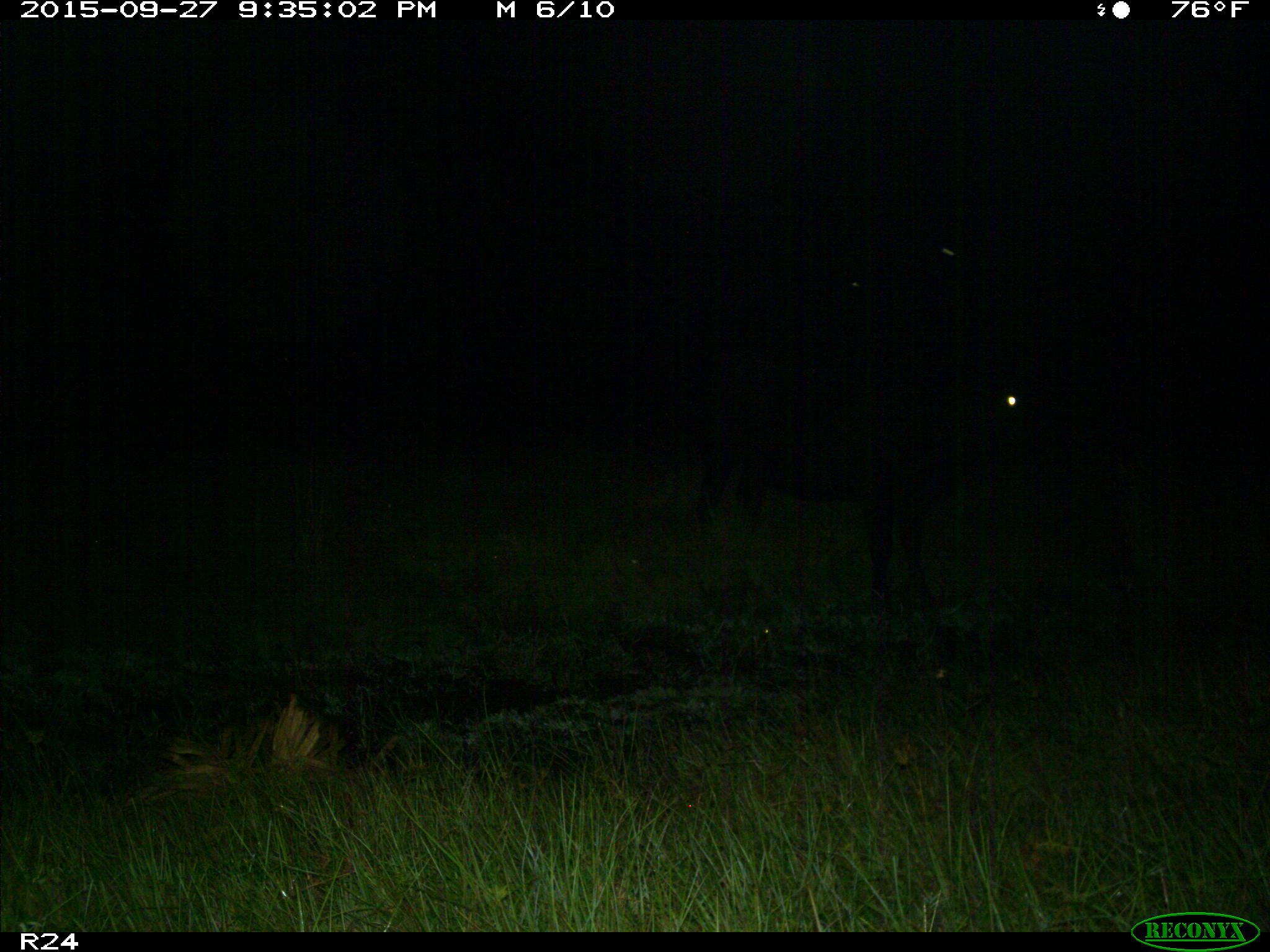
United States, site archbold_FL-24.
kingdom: Animalia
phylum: Chordata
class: Mammalia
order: Artiodactyla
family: Bovidae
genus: Bos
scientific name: Bos taurus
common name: domestic cow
Bos taurus (domestic cow).